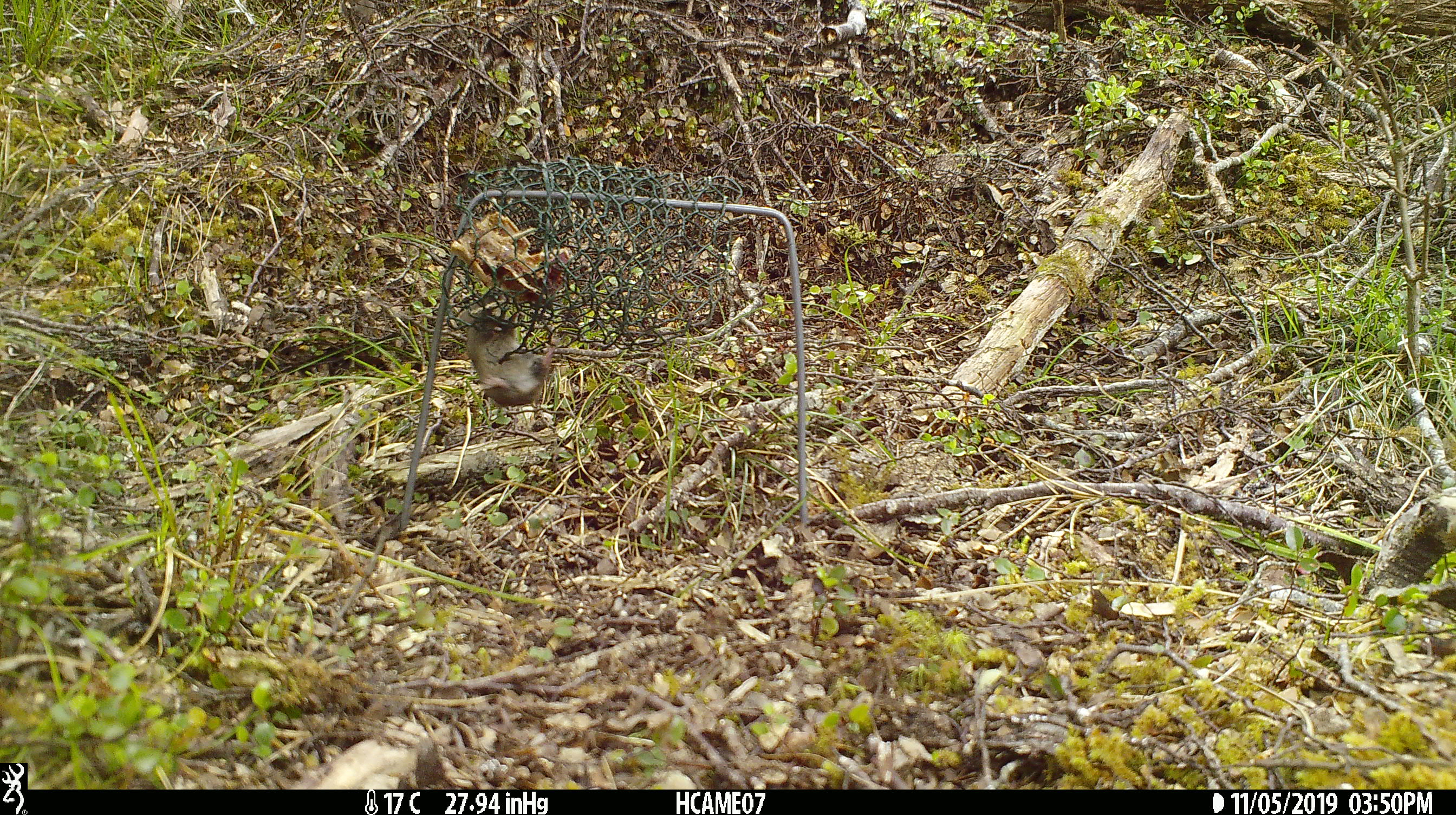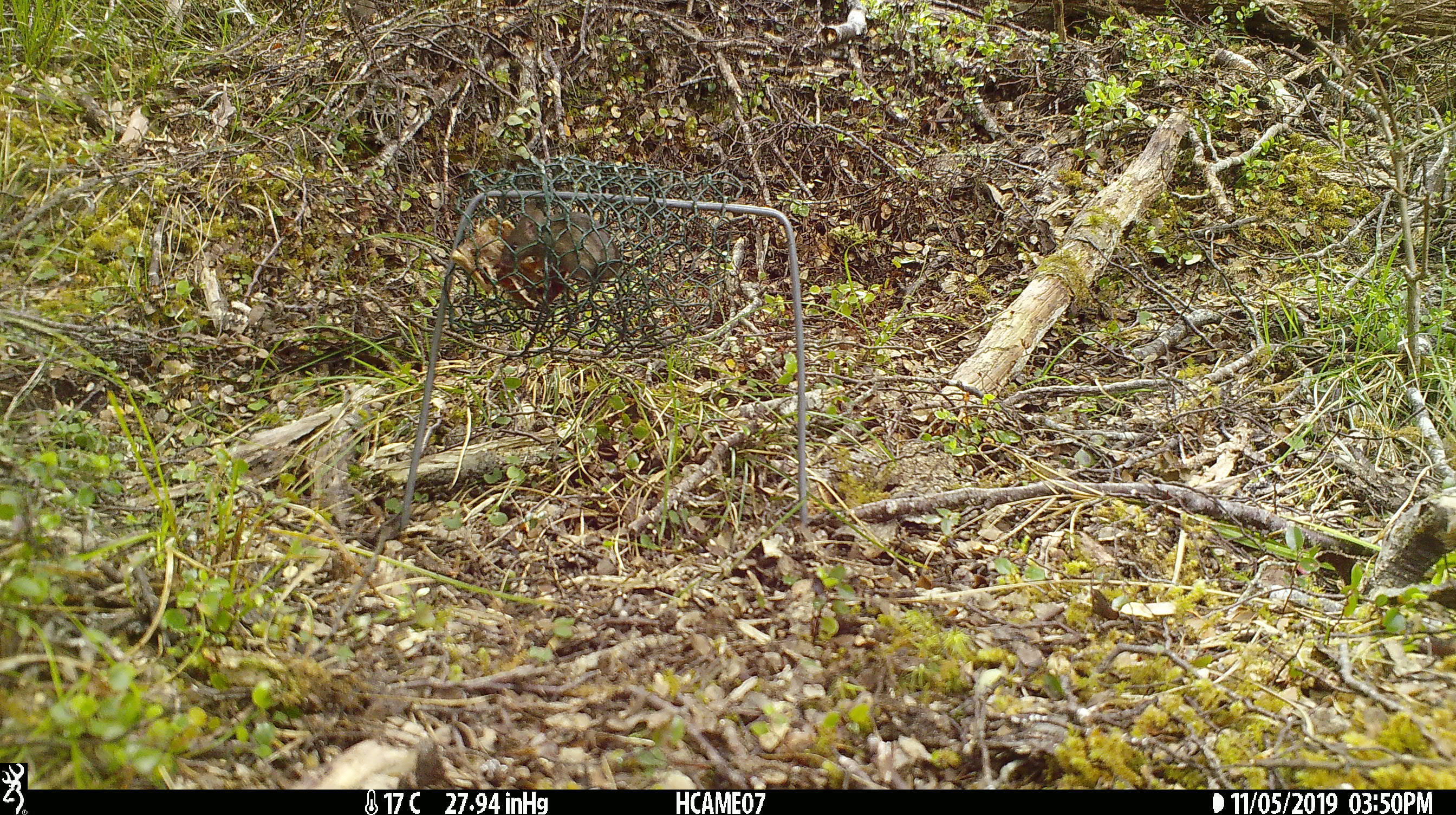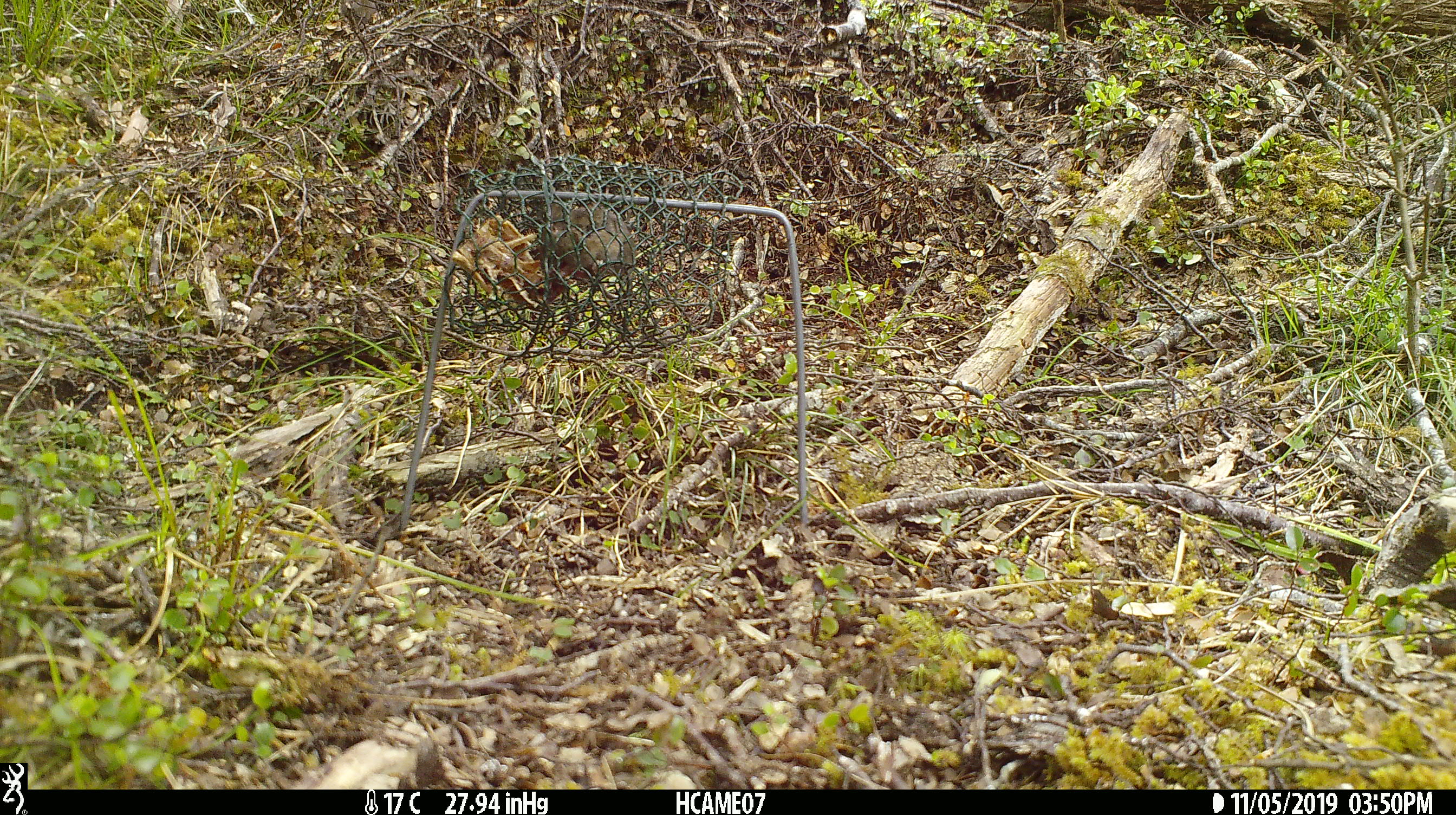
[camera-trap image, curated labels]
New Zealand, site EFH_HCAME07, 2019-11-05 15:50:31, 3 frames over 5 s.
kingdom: Animalia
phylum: Chordata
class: Mammalia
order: Rodentia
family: Muridae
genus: Mus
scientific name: Mus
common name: mouse